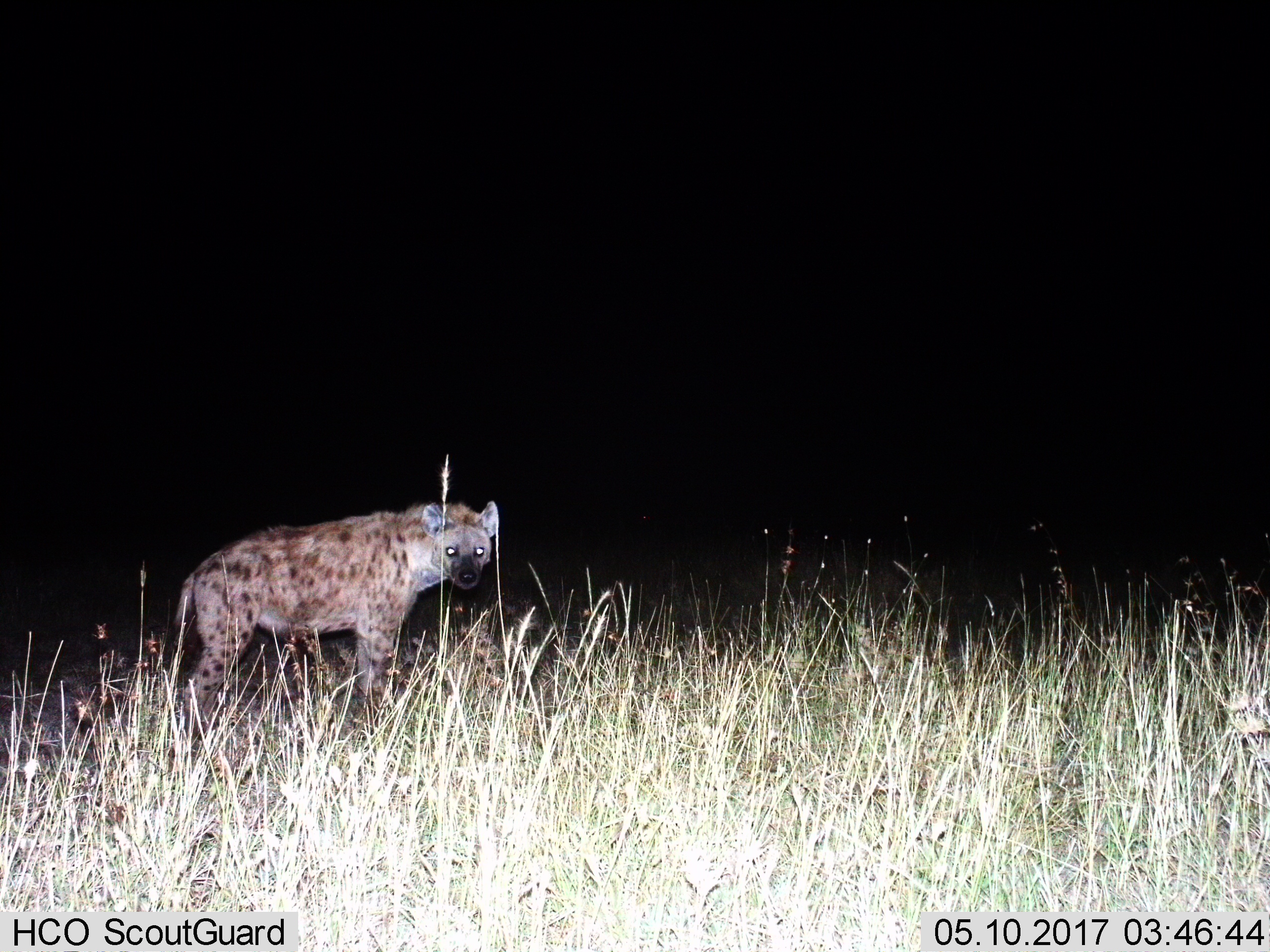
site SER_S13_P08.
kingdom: Animalia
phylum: Chordata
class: Mammalia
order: Carnivora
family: Hyaenidae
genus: Crocuta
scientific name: Crocuta crocuta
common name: spotted hyena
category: hyenaspotted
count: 1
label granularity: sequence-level